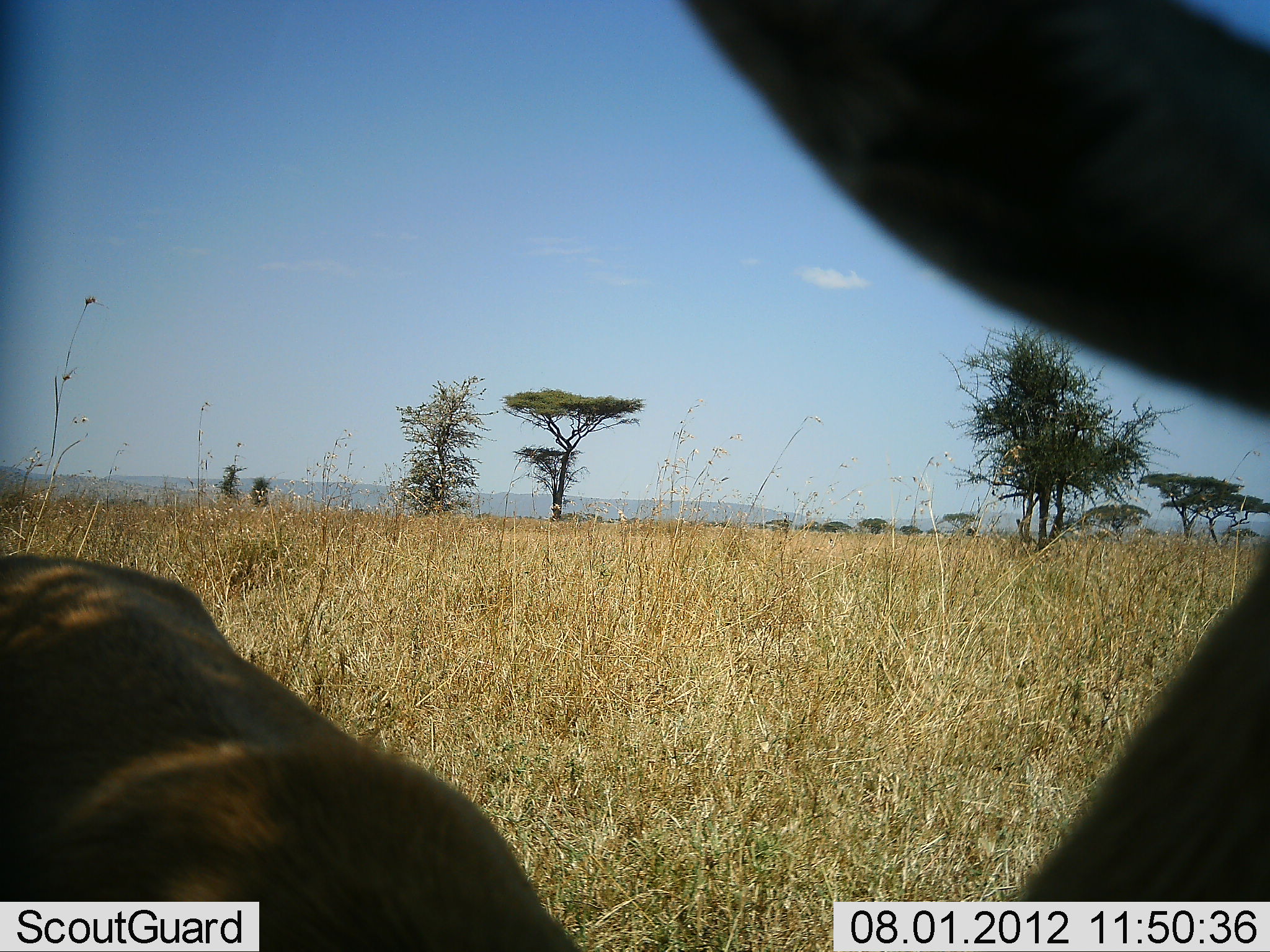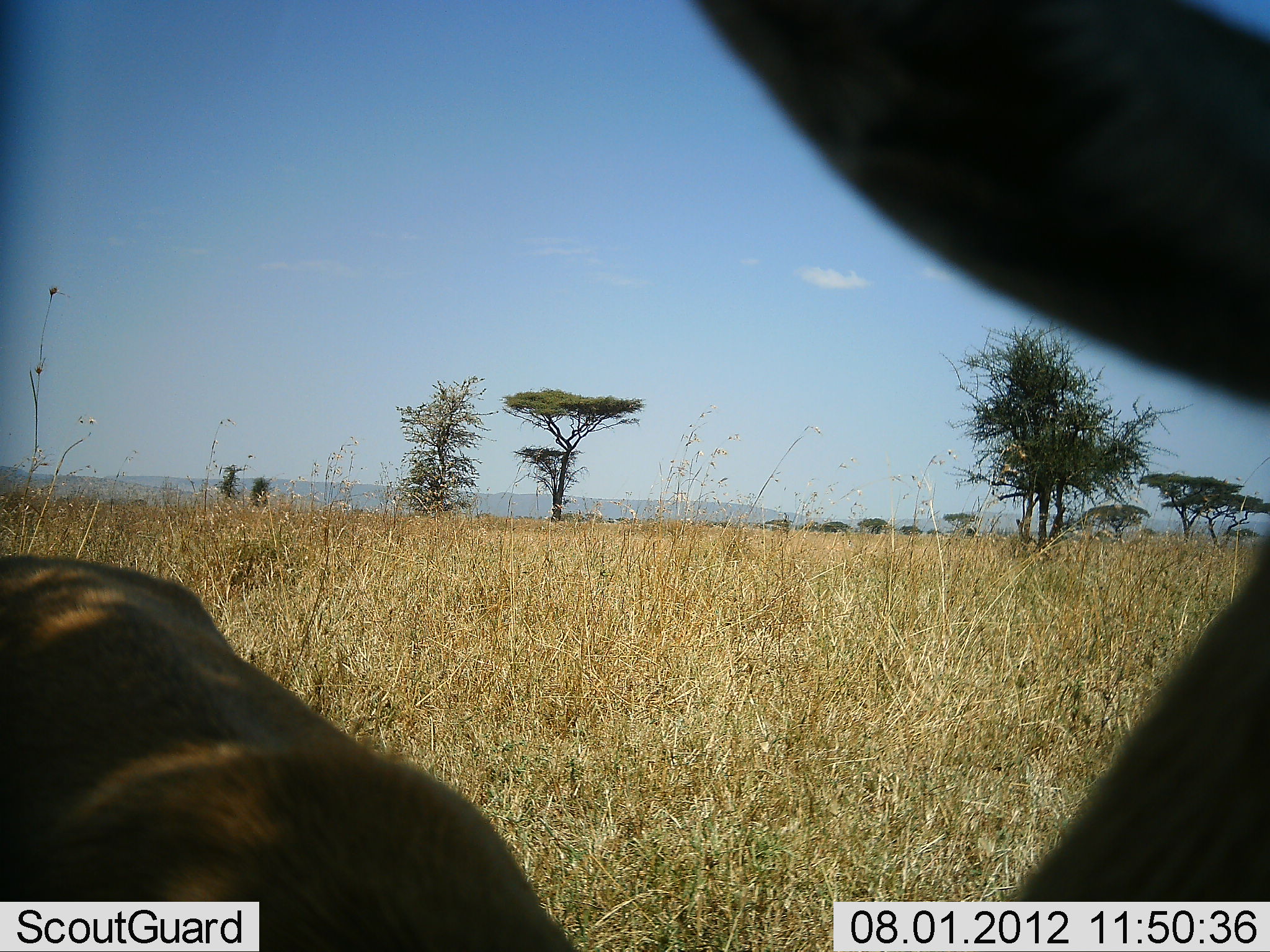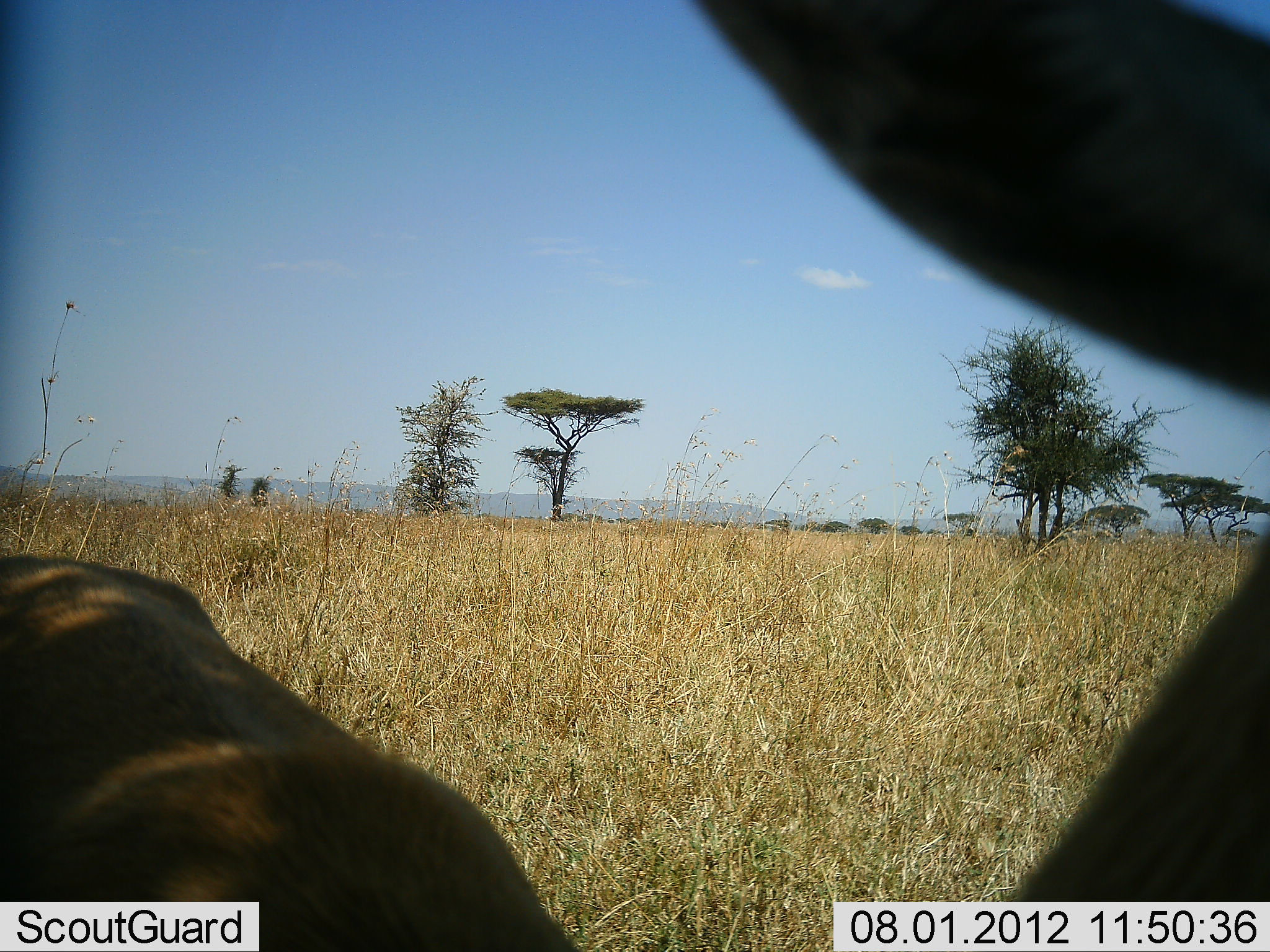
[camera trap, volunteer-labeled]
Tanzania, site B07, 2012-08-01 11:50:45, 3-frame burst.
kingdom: Animalia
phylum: Chordata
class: Mammalia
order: Artiodactyla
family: Bovidae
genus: Eudorcas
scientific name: Eudorcas thomsonii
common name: thomson's gazelle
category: gazellethomsons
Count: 1.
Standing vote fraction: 100%.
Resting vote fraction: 0%.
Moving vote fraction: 0%.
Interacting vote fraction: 0%.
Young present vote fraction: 0%.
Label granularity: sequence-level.